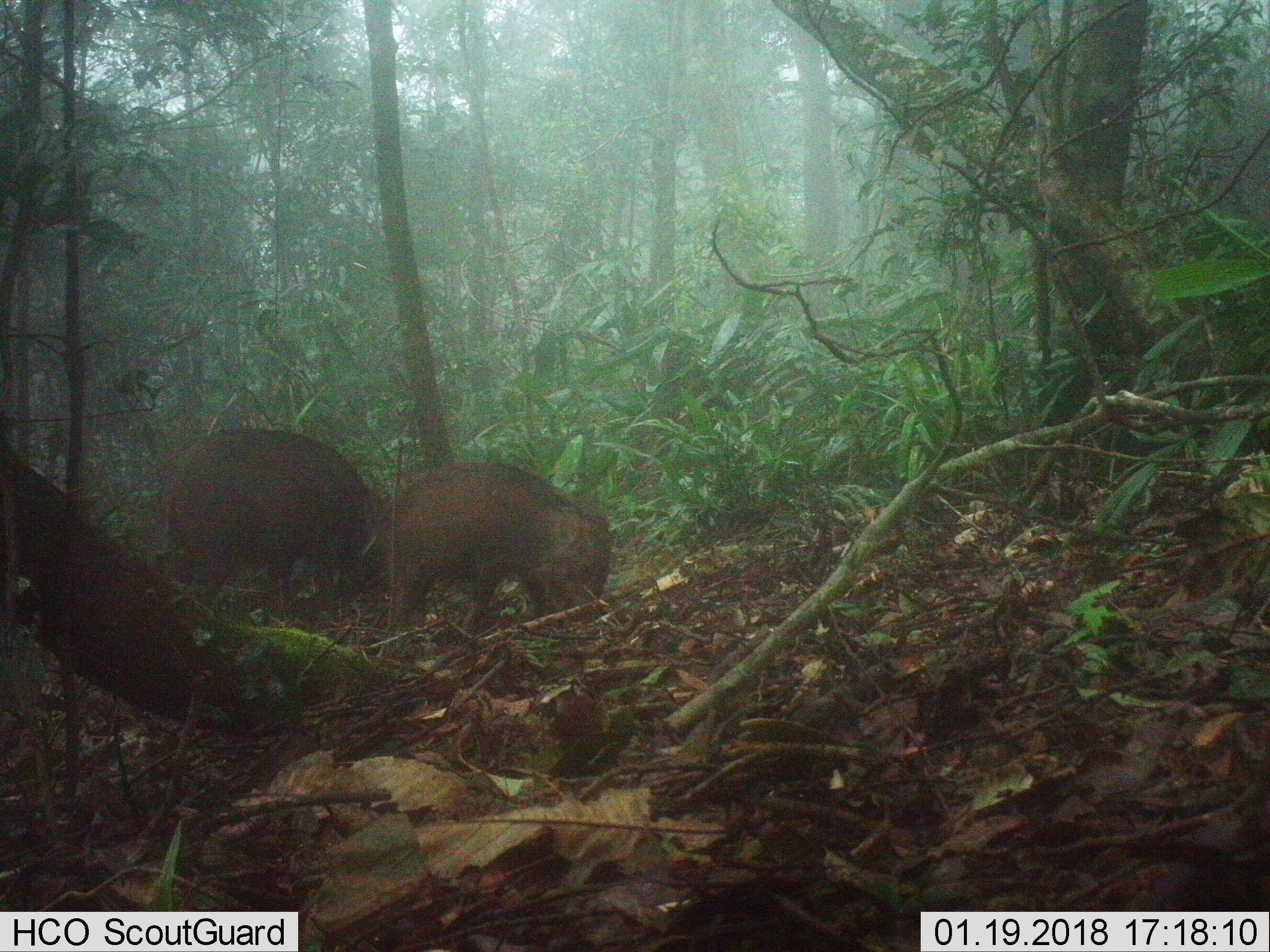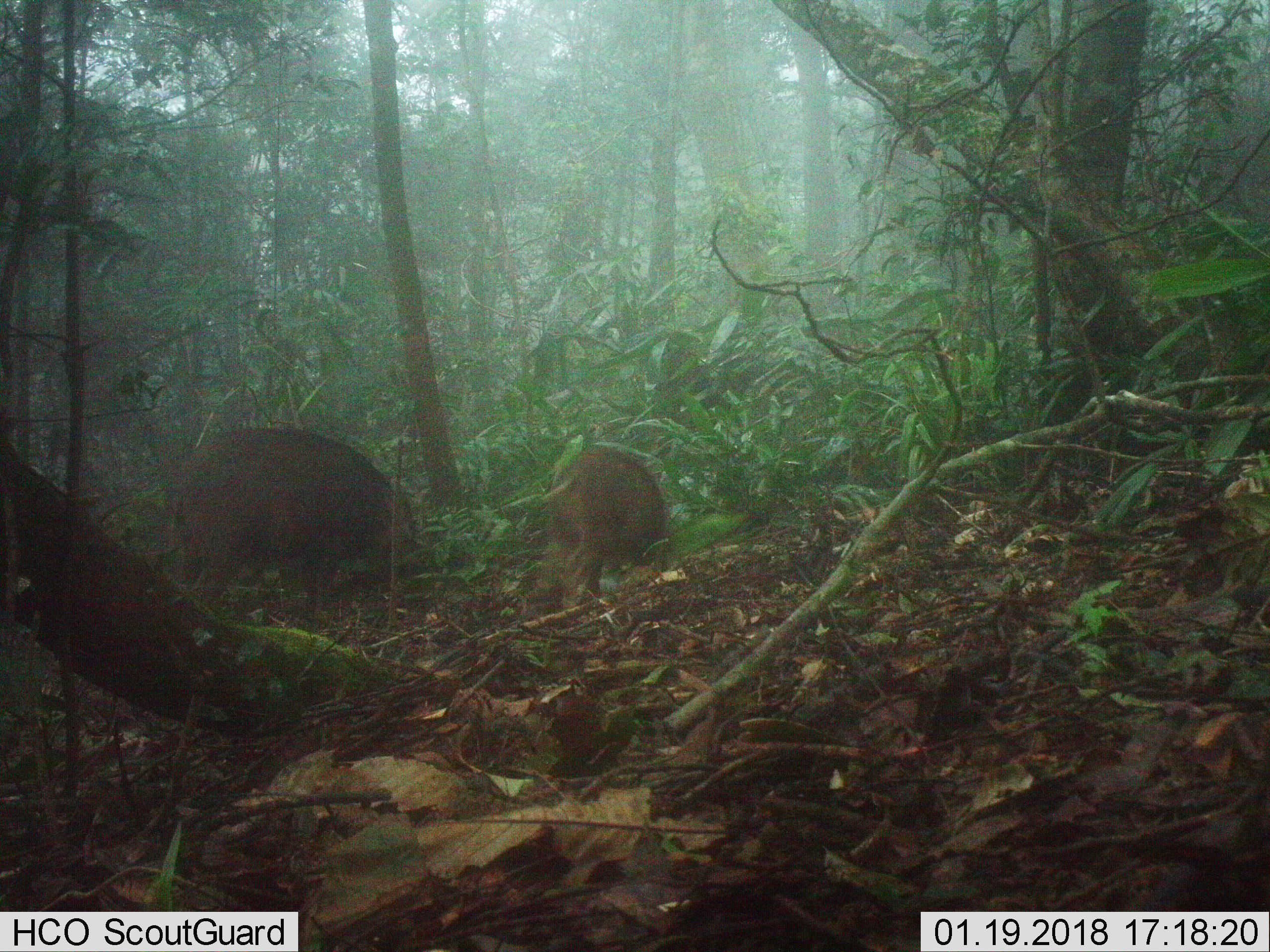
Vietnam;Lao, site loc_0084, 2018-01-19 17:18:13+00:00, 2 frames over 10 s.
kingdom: Animalia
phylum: Chordata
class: Mammalia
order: Artiodactyla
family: Suidae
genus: Sus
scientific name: Sus scrofa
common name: eurasian wild pig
Eurasian wild pig (Sus scrofa). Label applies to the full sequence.